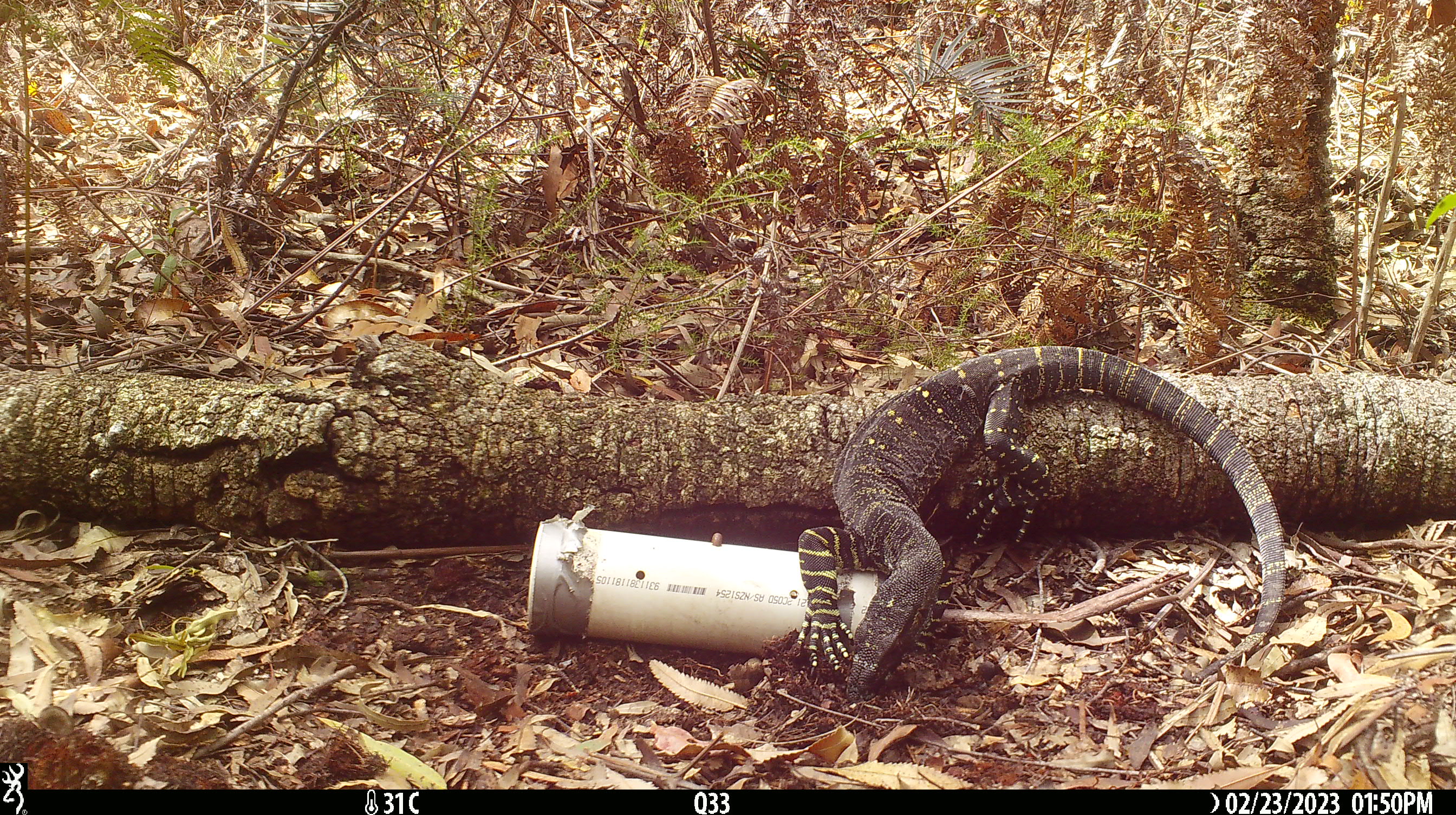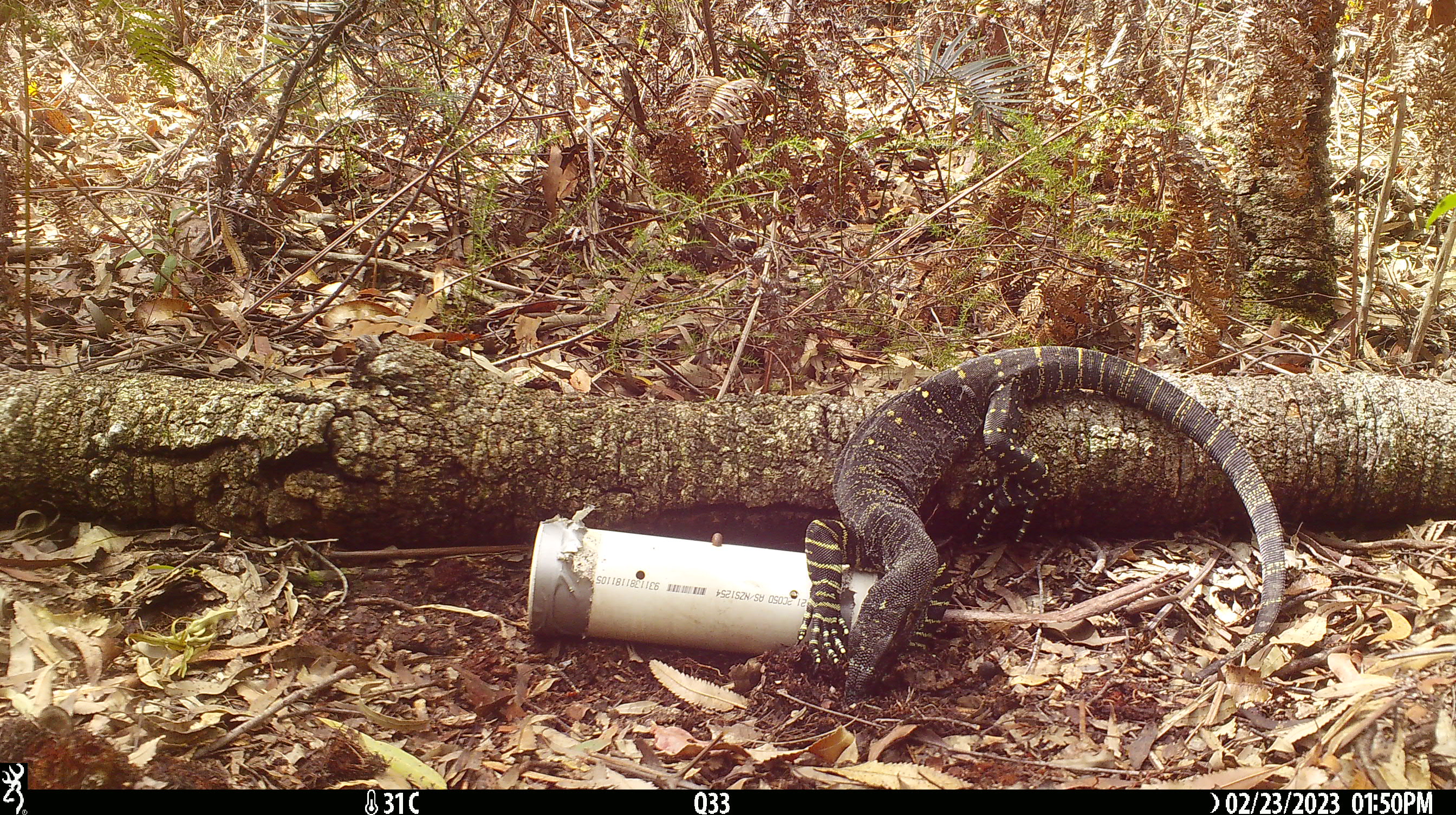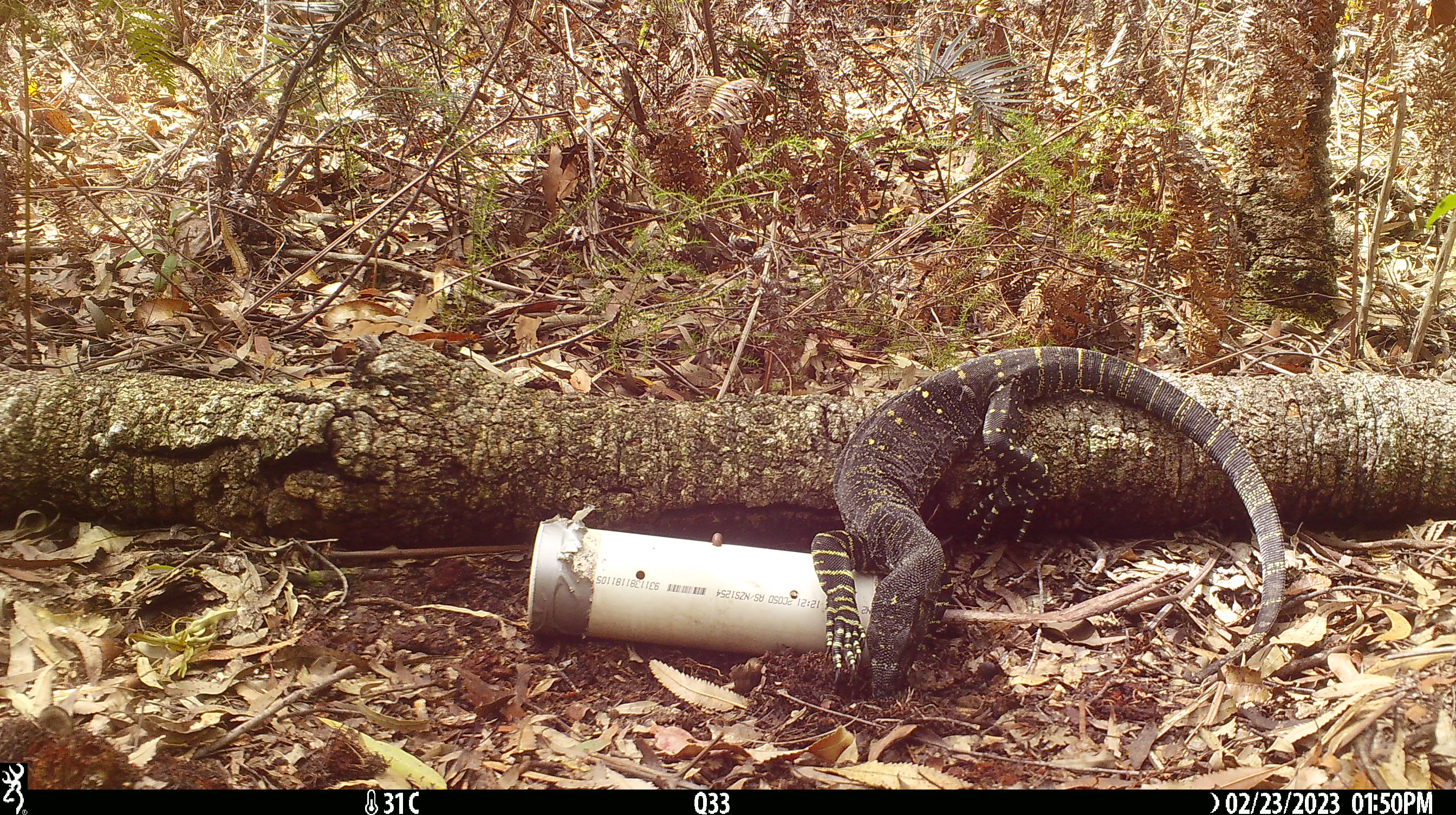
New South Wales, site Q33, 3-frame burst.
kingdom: Animalia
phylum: Chordata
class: Reptilia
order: Squamata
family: Varanidae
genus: Varanus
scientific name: Varanus varius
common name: lace monitor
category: goanna